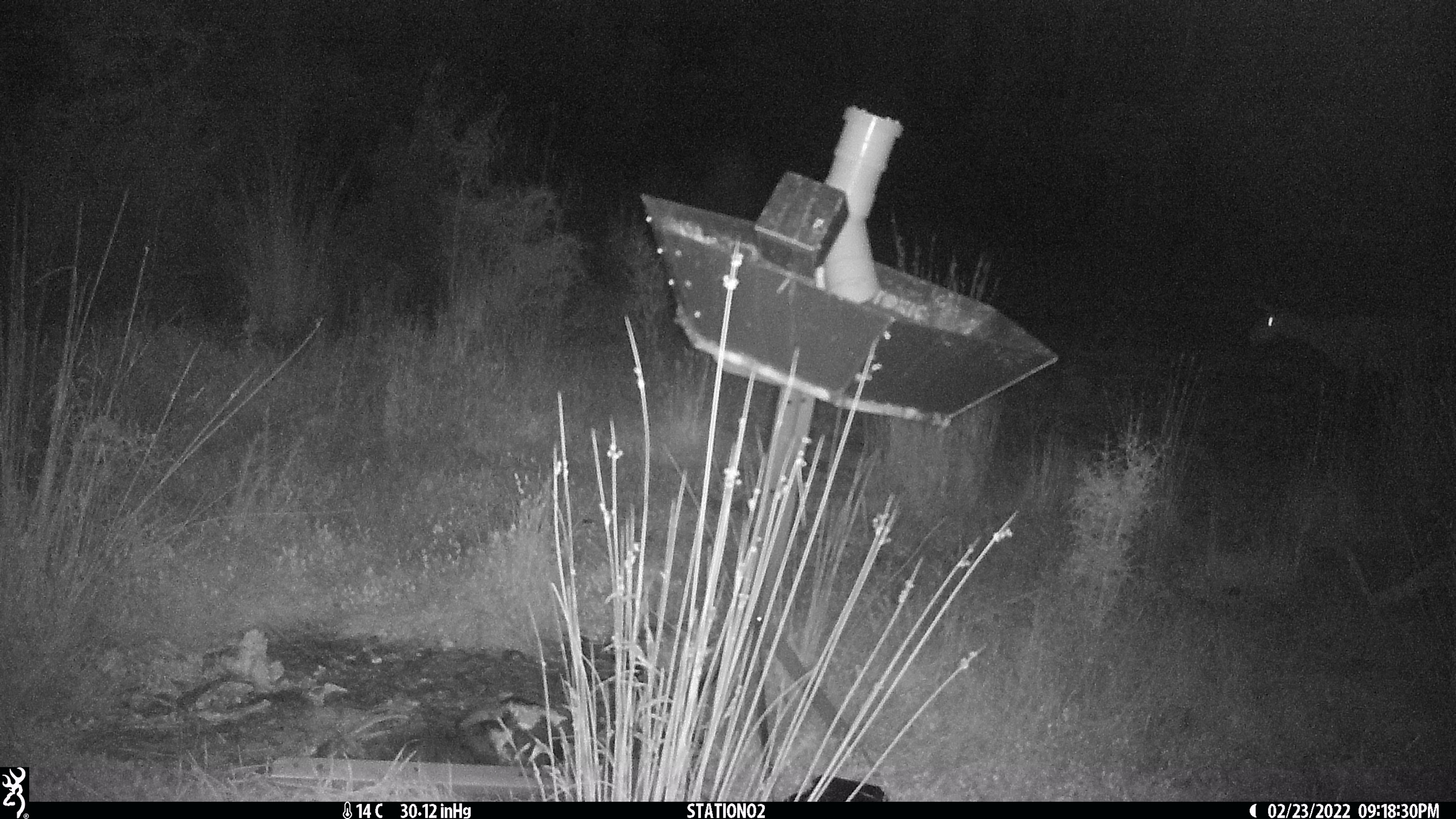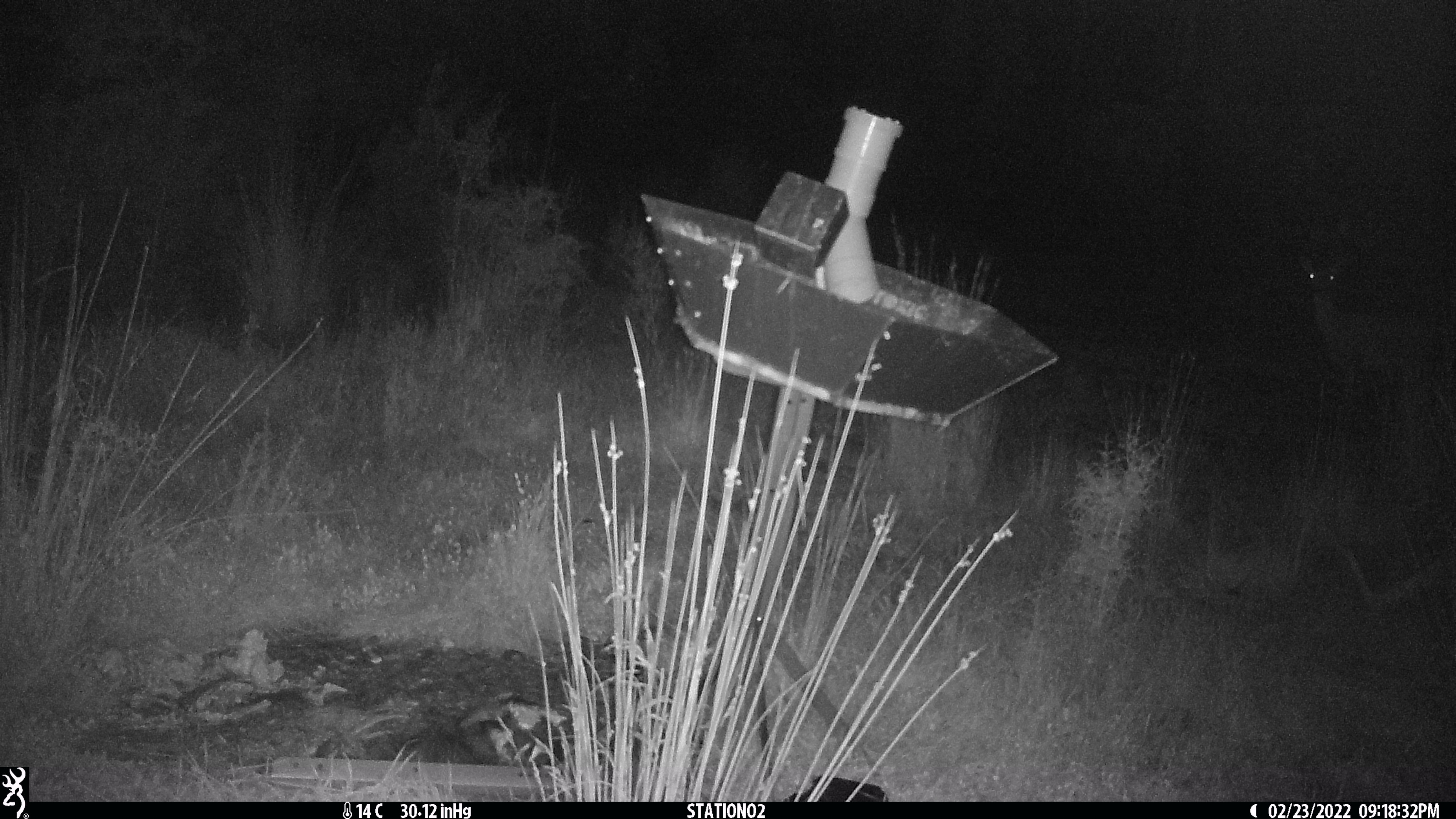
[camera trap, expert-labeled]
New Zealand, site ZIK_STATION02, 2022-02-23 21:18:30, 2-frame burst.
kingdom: Animalia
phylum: Chordata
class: Mammalia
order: Artiodactyla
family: Cervidae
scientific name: Cervidae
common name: deer